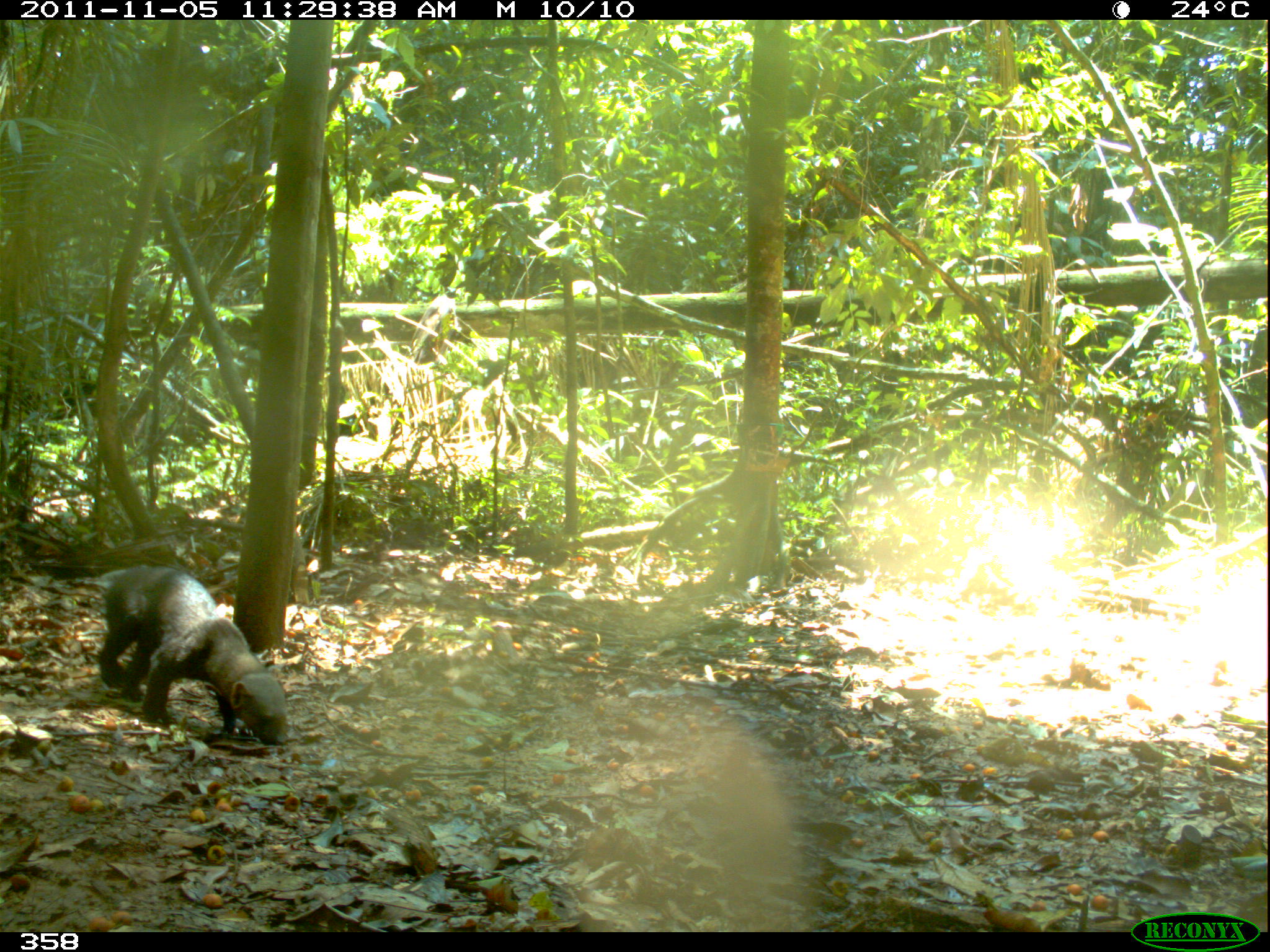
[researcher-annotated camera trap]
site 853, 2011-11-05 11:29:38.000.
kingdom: Animalia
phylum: Chordata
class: Mammalia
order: Carnivora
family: Mustelidae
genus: Eira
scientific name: Eira barbara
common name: tayra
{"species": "Eira barbara (tayra)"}